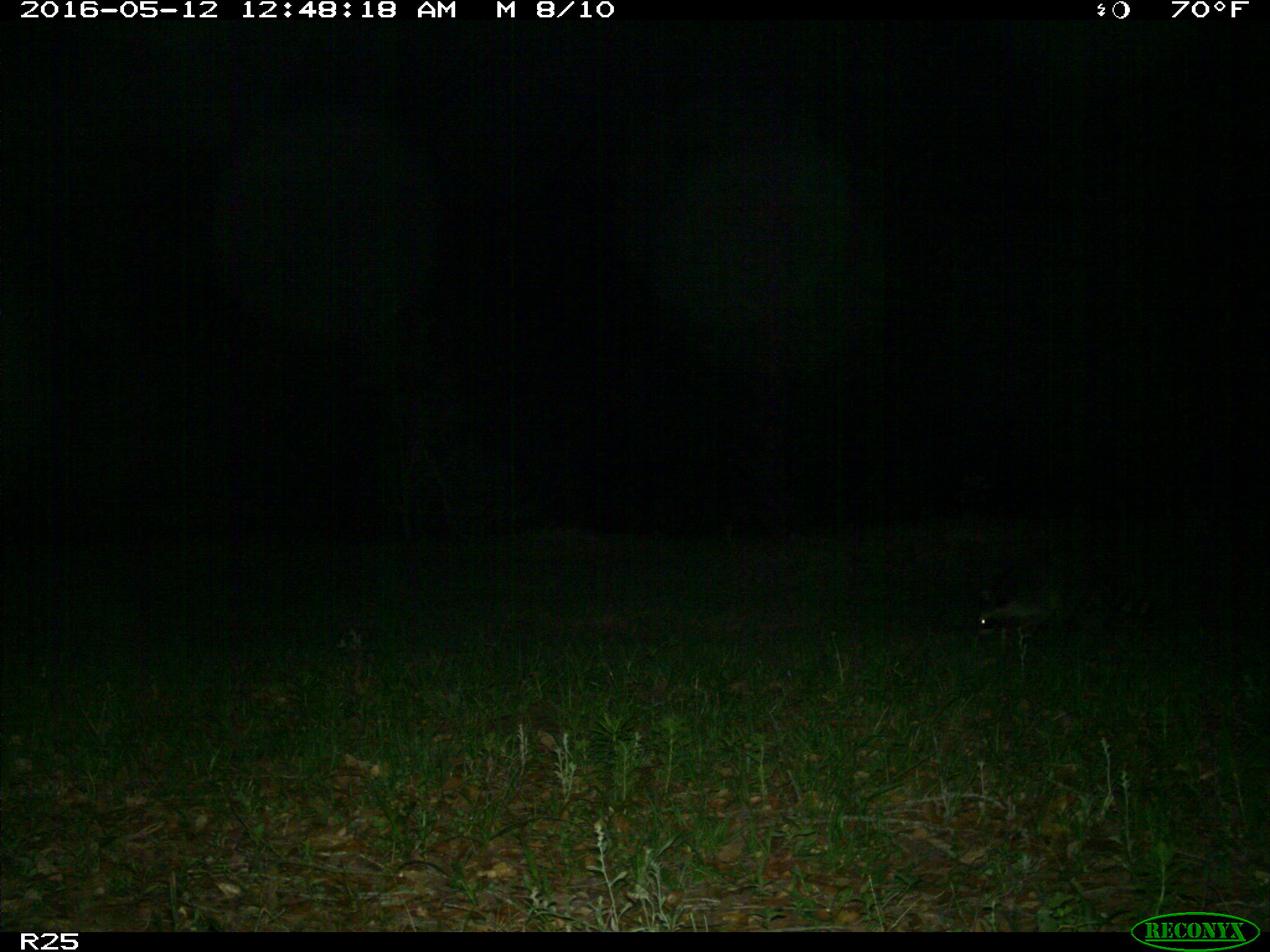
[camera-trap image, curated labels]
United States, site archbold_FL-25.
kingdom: Animalia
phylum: Chordata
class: Mammalia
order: Artiodactyla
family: Bovidae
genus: Bos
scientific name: Bos taurus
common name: domestic cow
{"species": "Bos taurus (domestic cow)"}